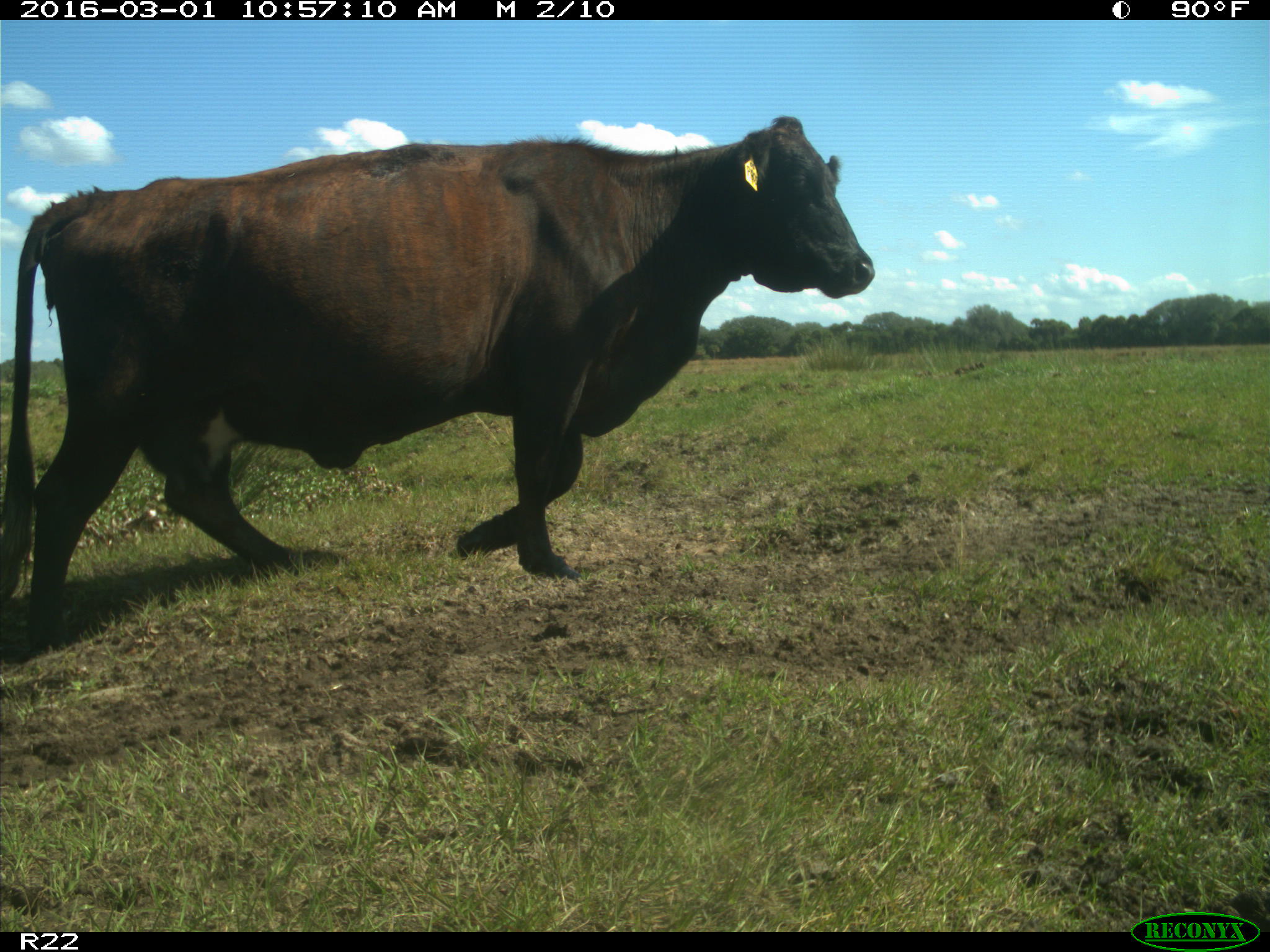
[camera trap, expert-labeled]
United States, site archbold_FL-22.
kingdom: Animalia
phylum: Chordata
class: Mammalia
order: Artiodactyla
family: Bovidae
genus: Bos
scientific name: Bos taurus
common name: domestic cow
Bos taurus (domestic cow).